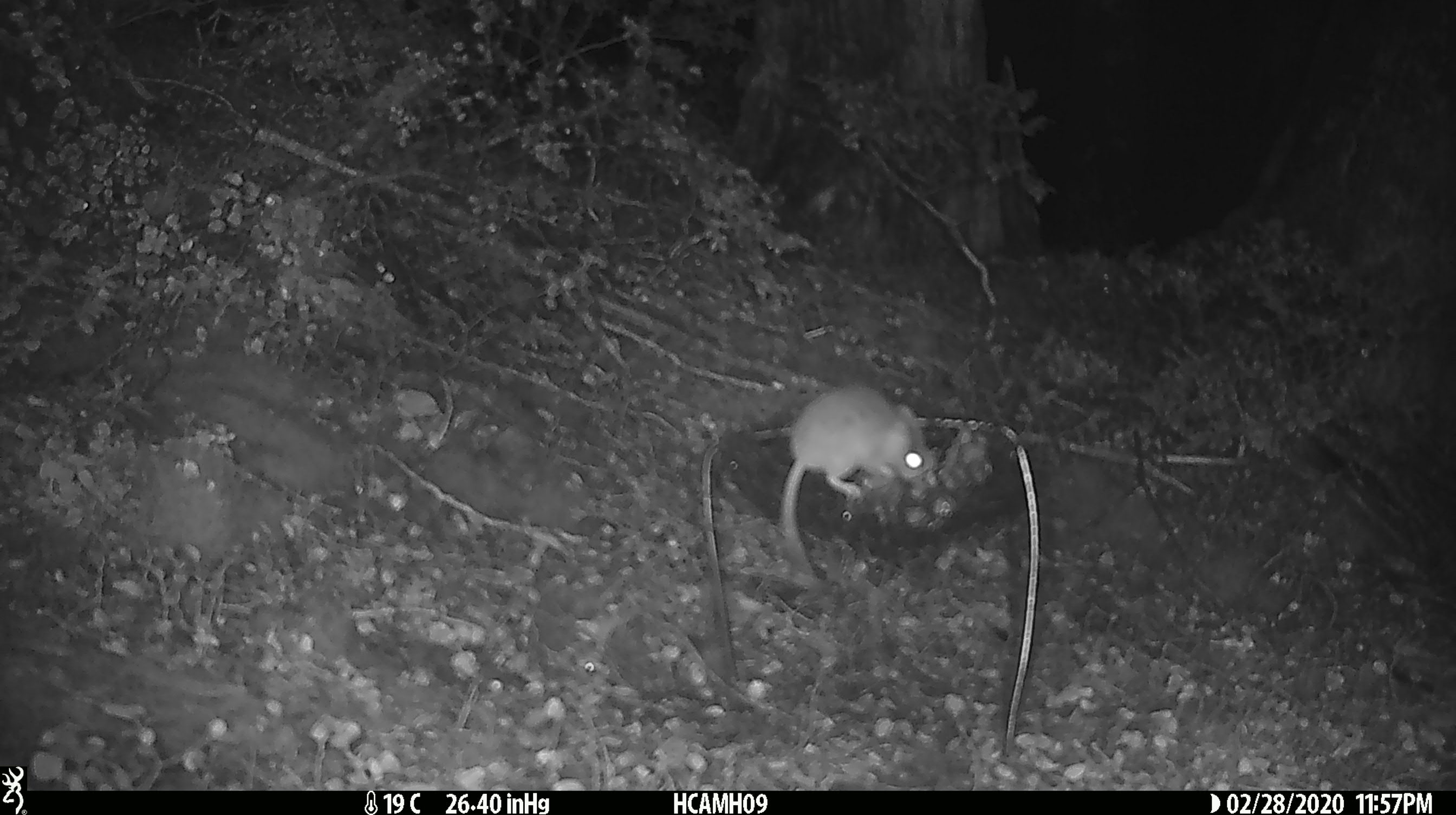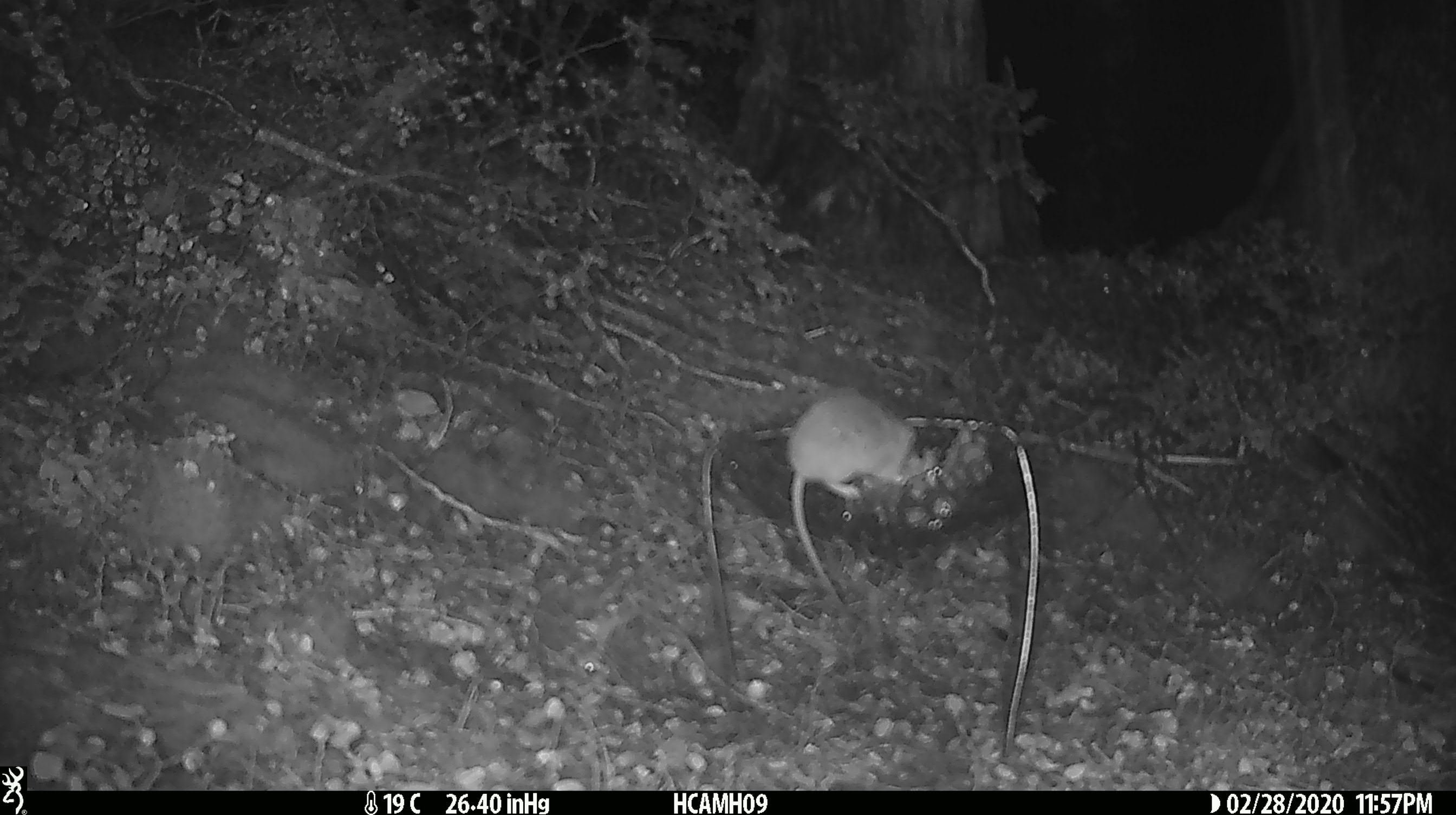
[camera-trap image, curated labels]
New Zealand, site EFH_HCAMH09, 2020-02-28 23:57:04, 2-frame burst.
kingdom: Animalia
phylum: Chordata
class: Mammalia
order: Rodentia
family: Muridae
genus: Mus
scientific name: Mus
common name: mouse